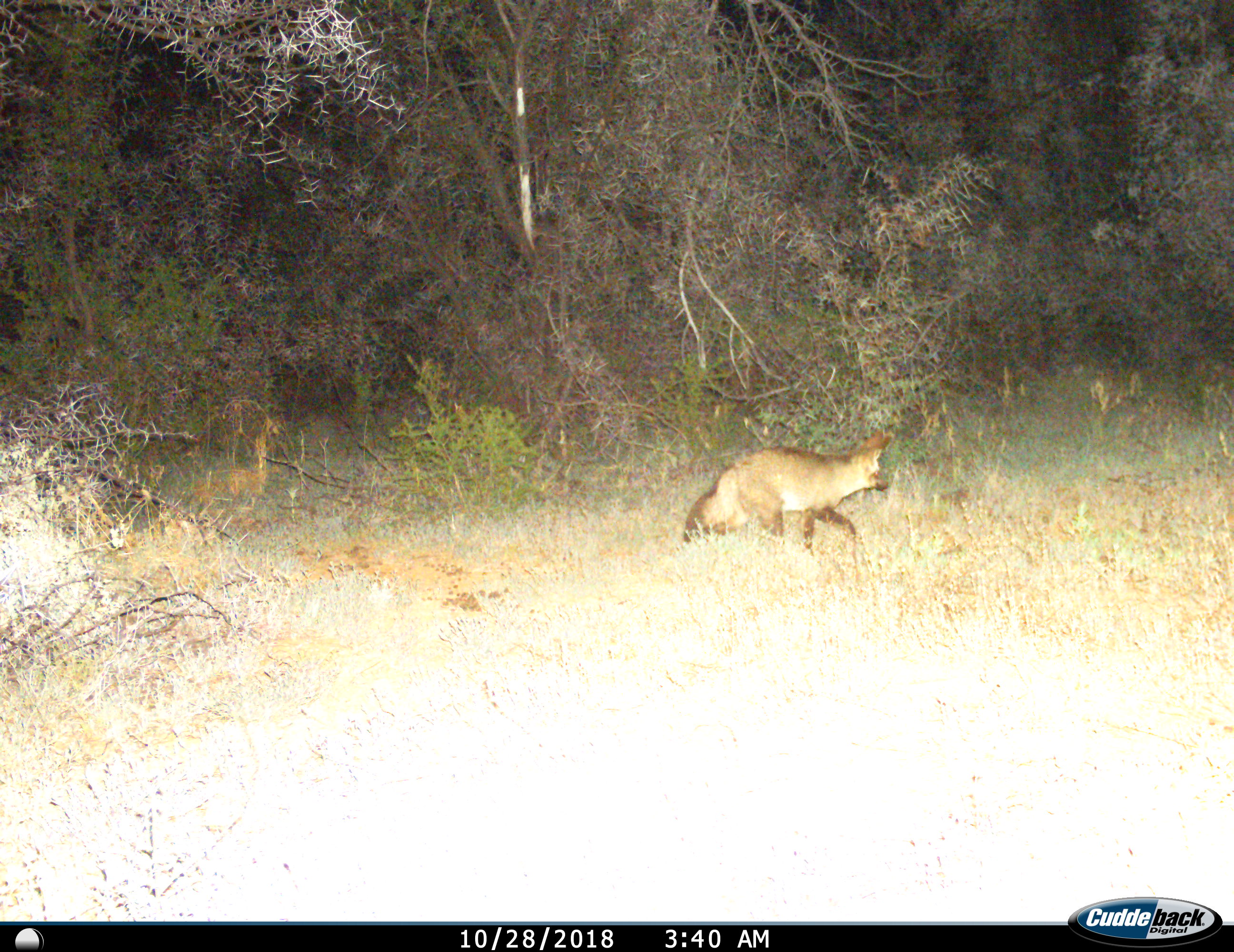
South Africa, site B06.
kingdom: Animalia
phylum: Chordata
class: Mammalia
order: Carnivora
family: Canidae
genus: Otocyon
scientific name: Otocyon megalotis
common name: bat-eared fox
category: foxbateared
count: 1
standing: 0%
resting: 0%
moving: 100%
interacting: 0%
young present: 0%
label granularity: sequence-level